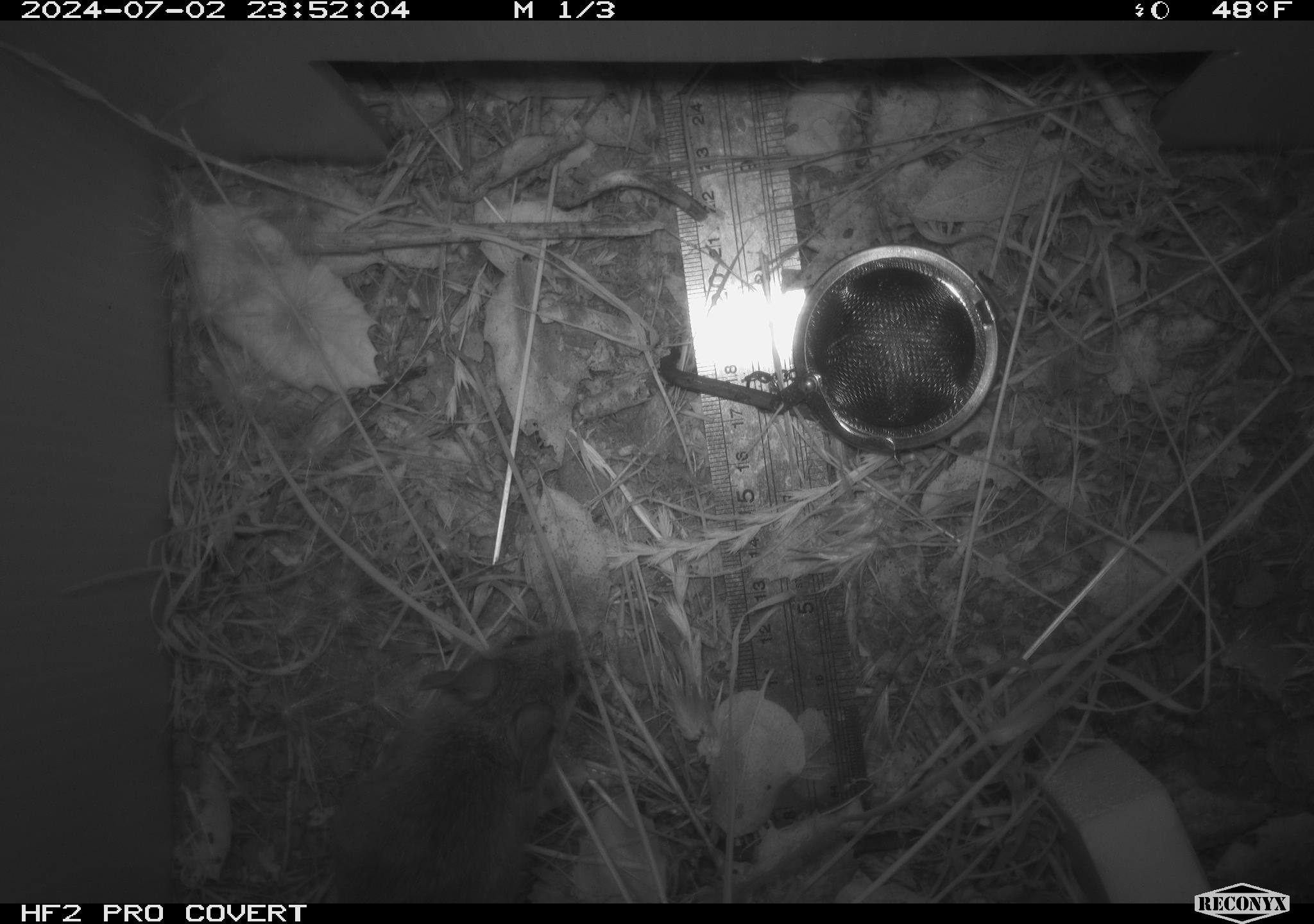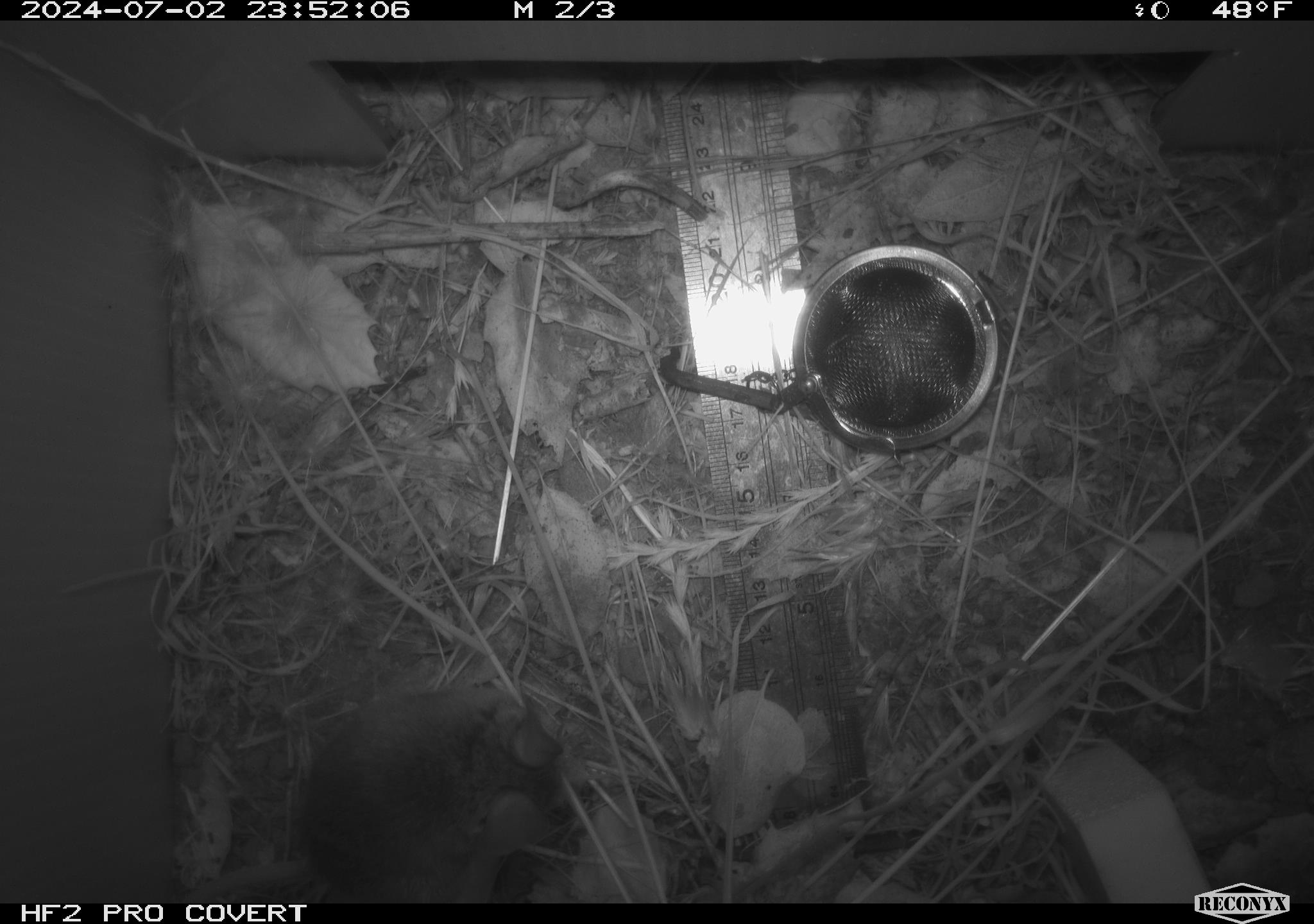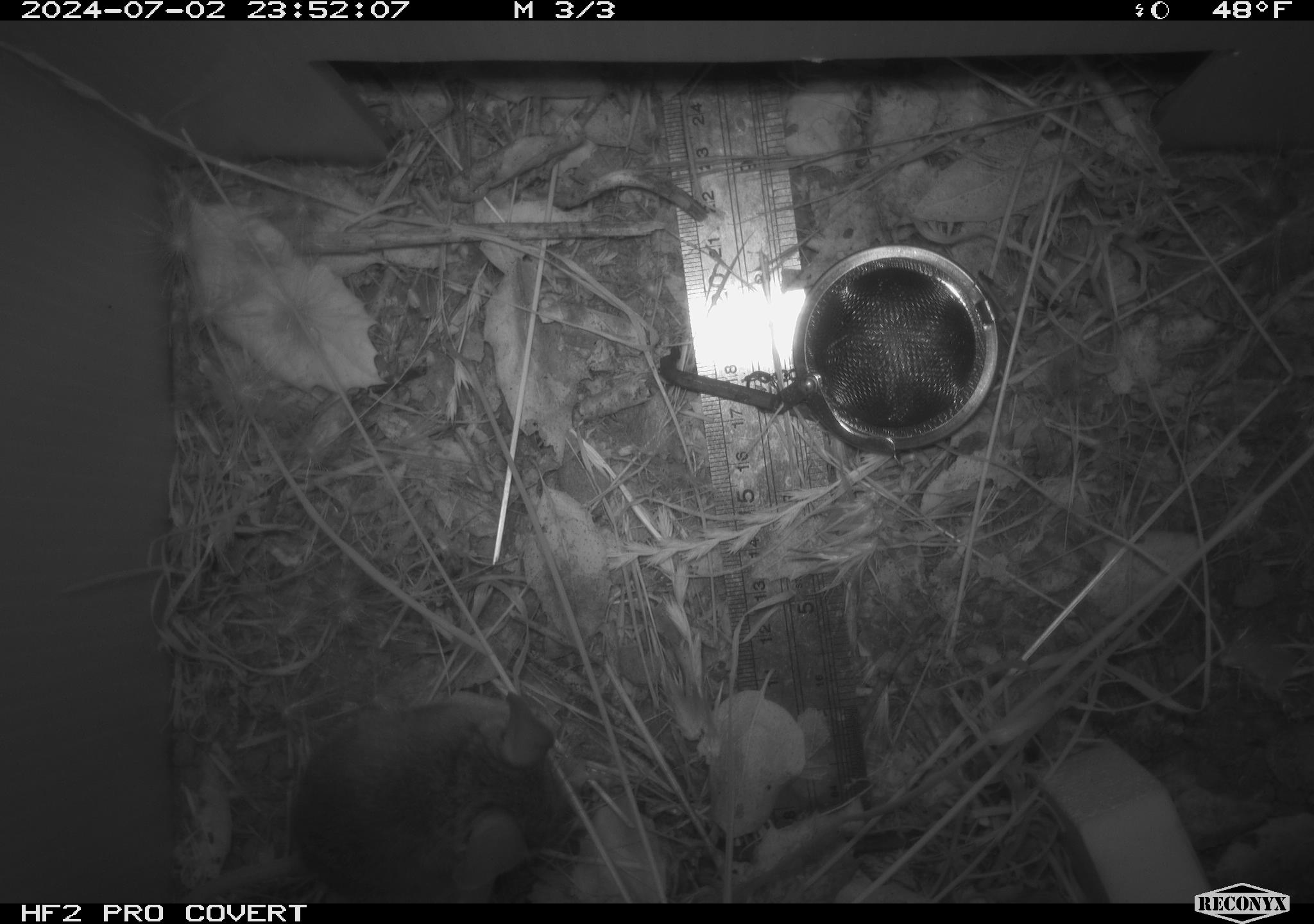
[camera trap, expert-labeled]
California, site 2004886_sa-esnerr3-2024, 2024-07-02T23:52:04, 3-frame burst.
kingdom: Animalia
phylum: Chordata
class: Mammalia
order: Rodentia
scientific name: Rodentia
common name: rodent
Rodent (Rodentia).